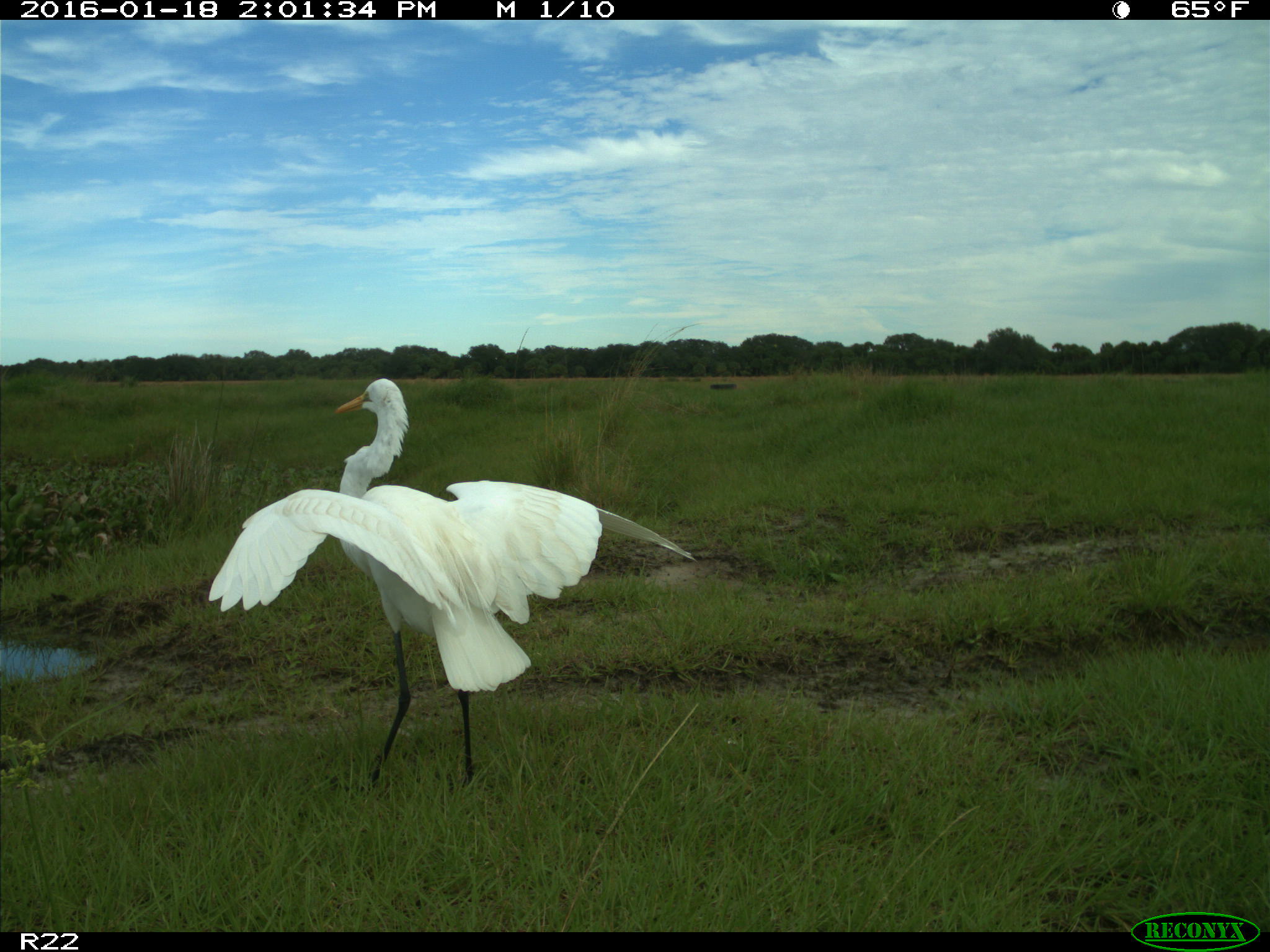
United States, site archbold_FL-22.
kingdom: Animalia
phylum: Chordata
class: Aves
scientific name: Aves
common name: birds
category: unidentified bird